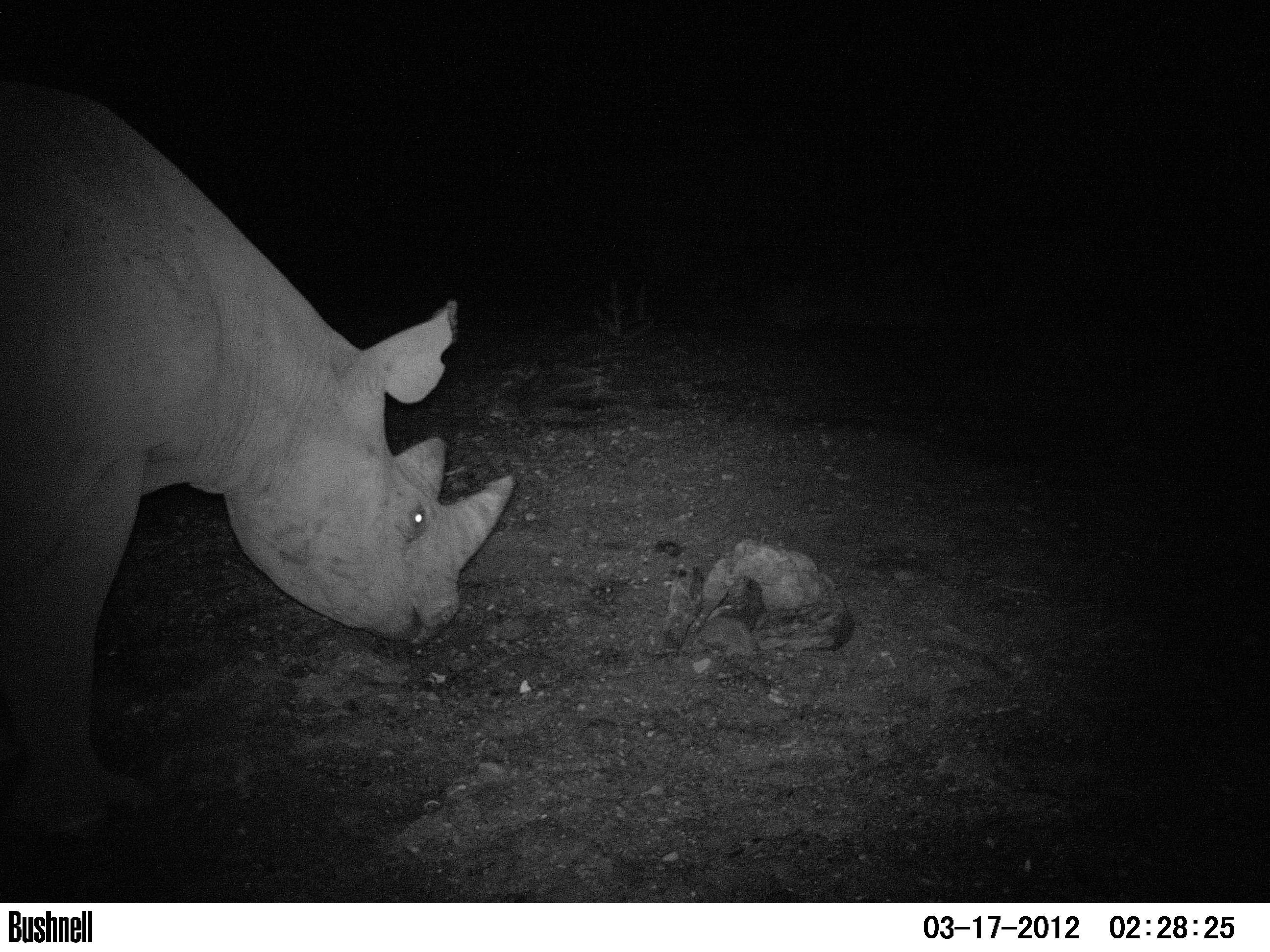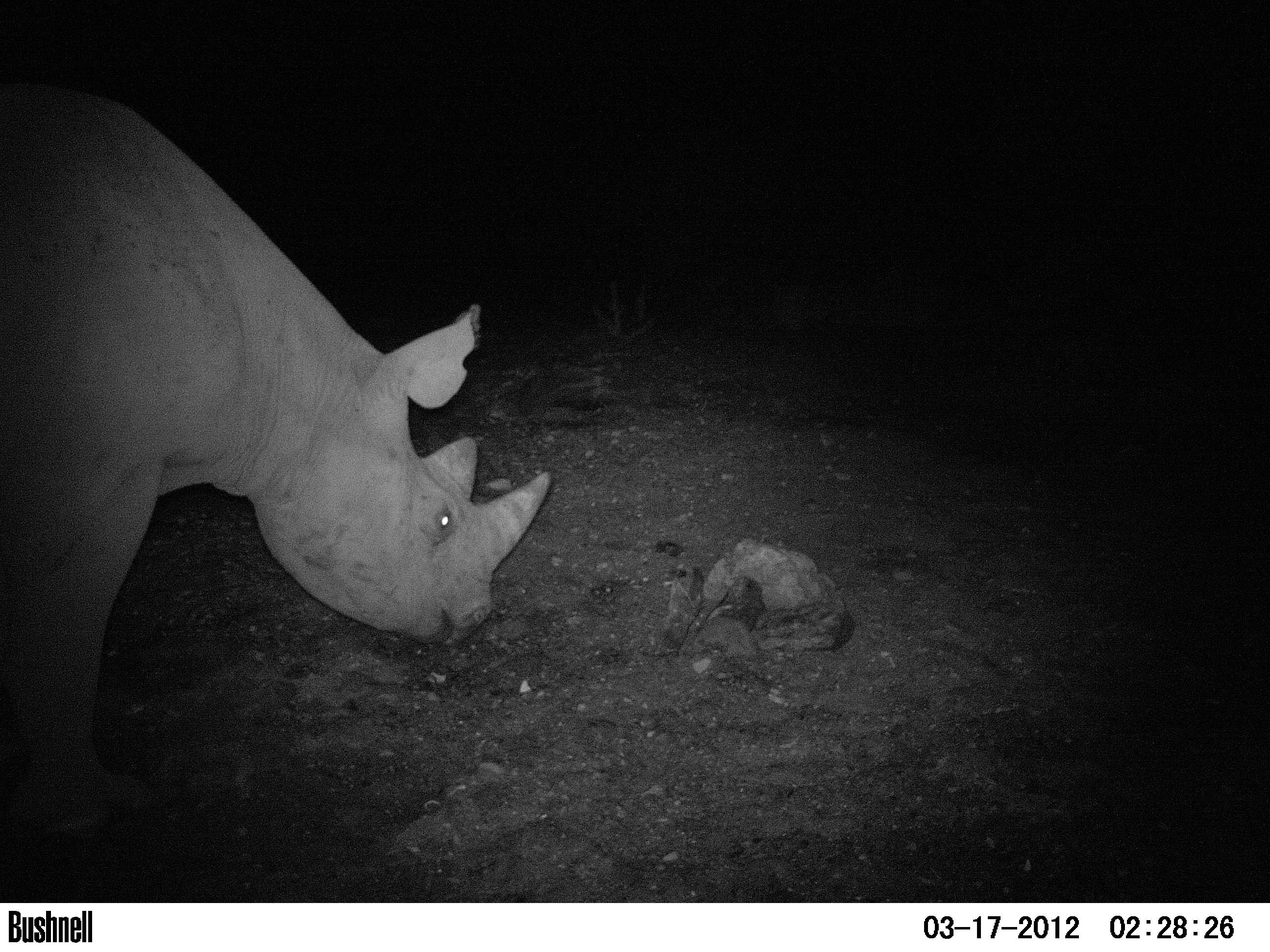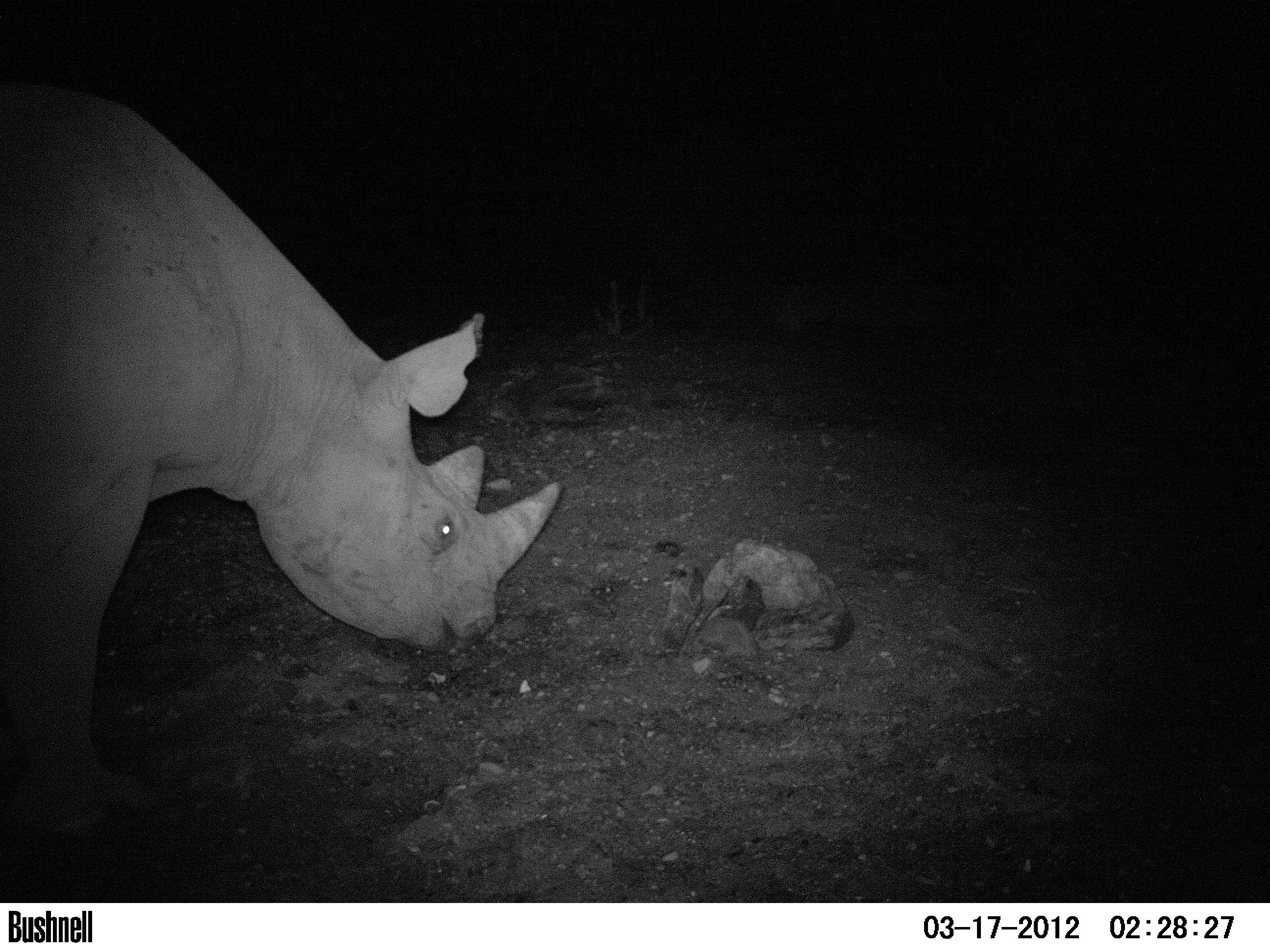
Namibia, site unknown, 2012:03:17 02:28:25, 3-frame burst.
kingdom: Animalia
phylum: Chordata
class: Mammalia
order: Perissodactyla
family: Rhinocerotidae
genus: Diceros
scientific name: Diceros bicornis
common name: black rhinoceros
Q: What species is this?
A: Diceros bicornis (black rhinoceros).